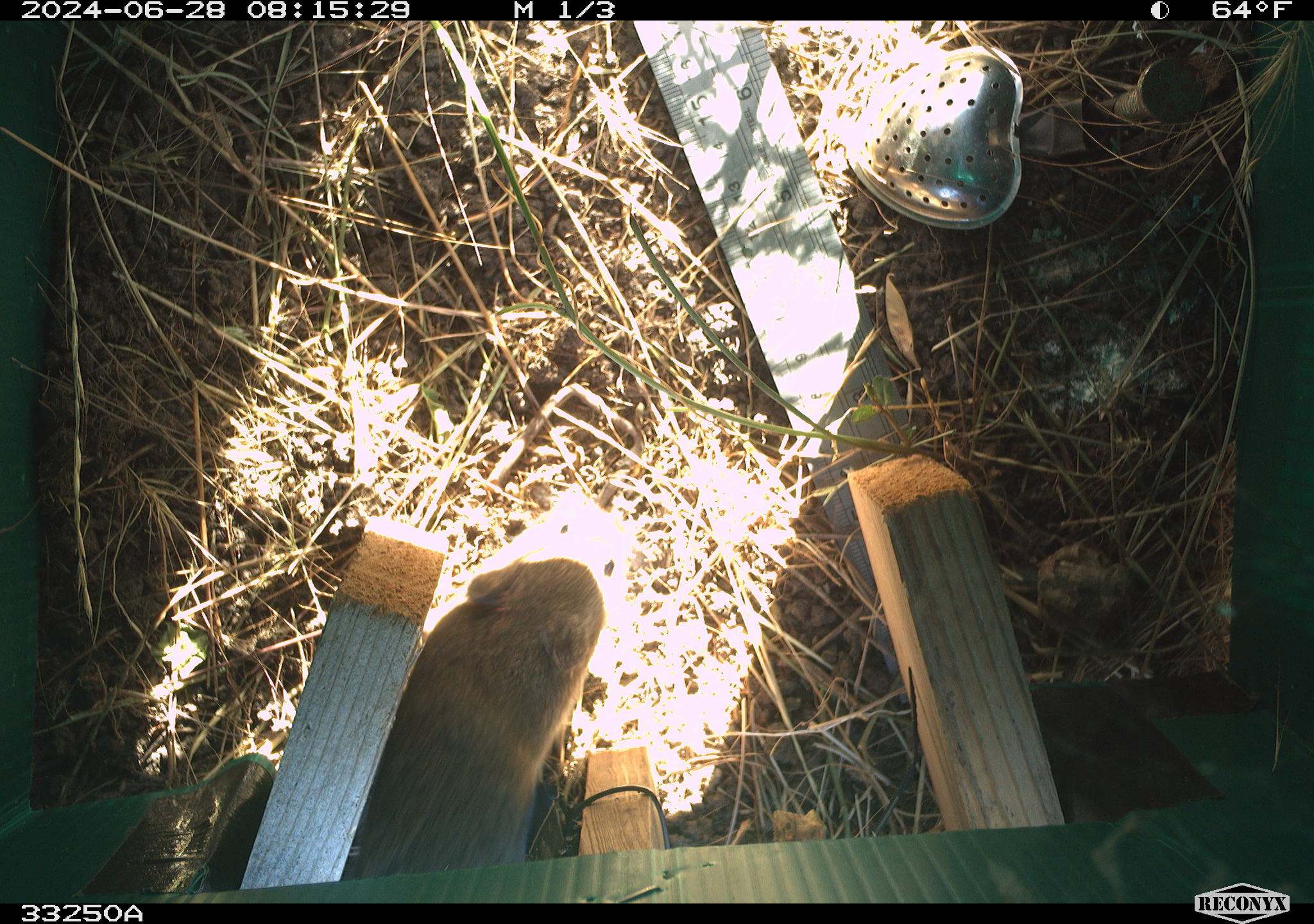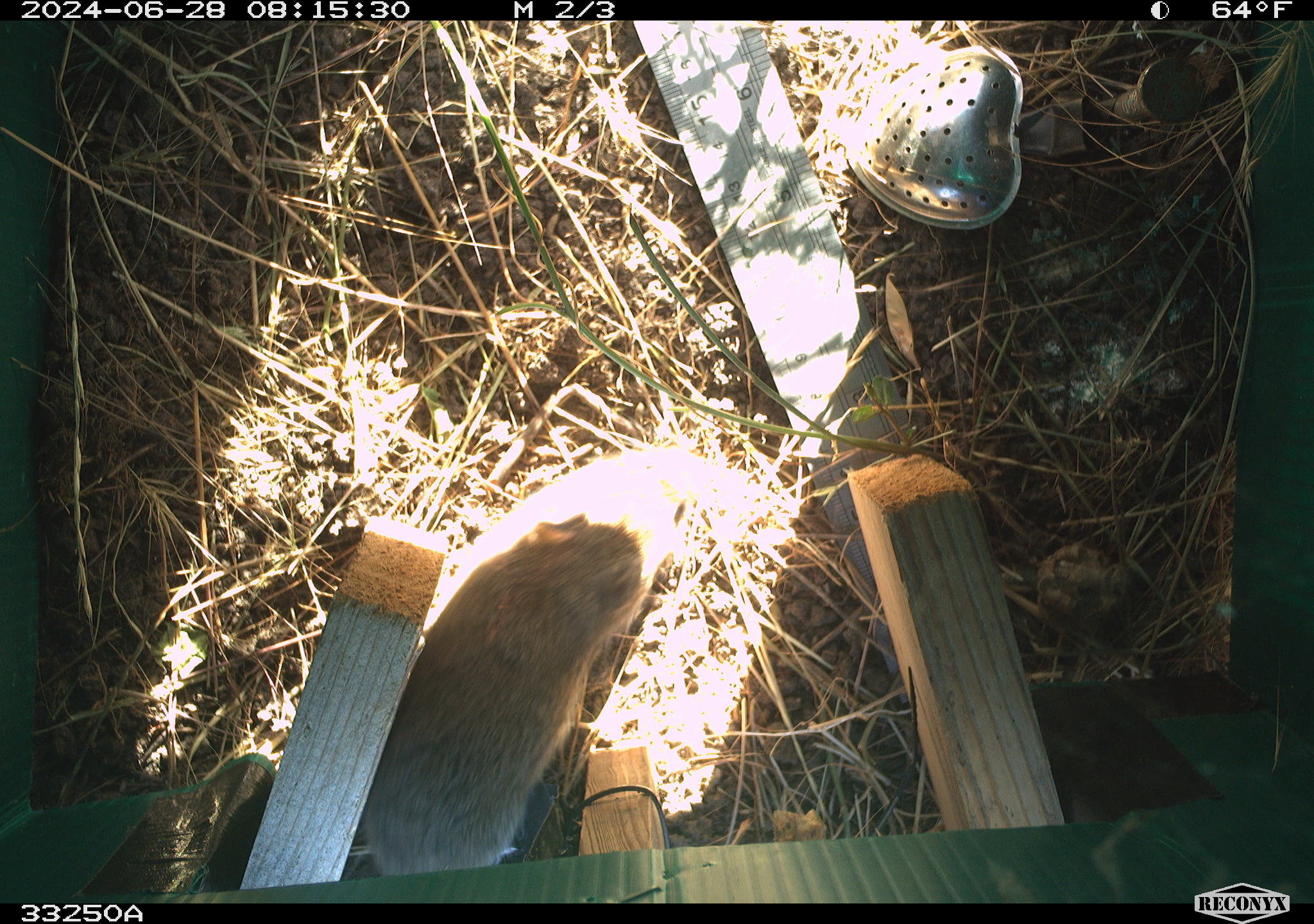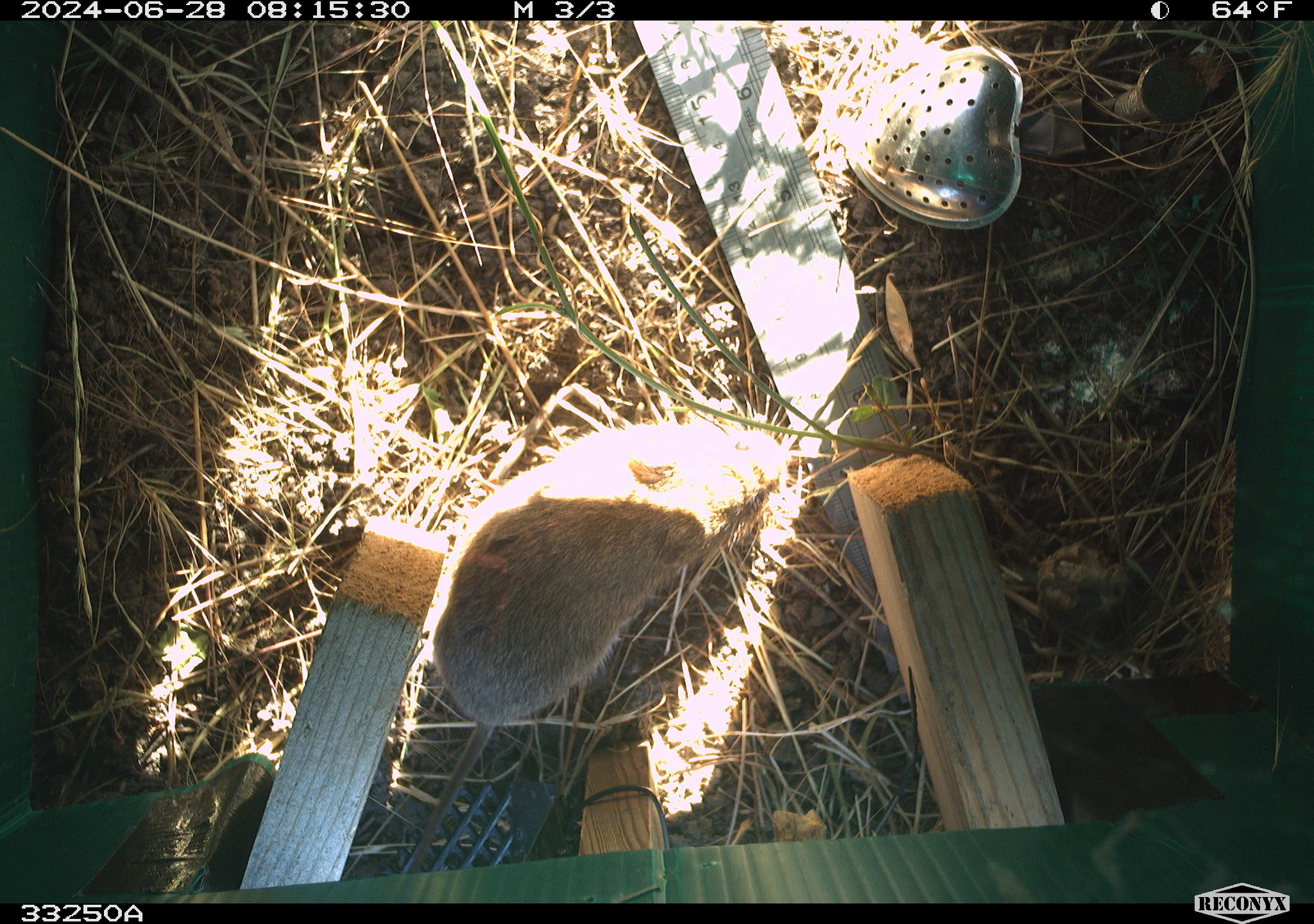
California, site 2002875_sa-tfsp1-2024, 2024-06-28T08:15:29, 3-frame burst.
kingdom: Animalia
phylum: Chordata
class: Mammalia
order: Rodentia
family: Cricetidae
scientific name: Arvicolinae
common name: voles, lemmings, and muskrats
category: arvicolinae subfamily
Arvicolinae subfamily (voles, lemmings, and muskrats) (Arvicolinae).